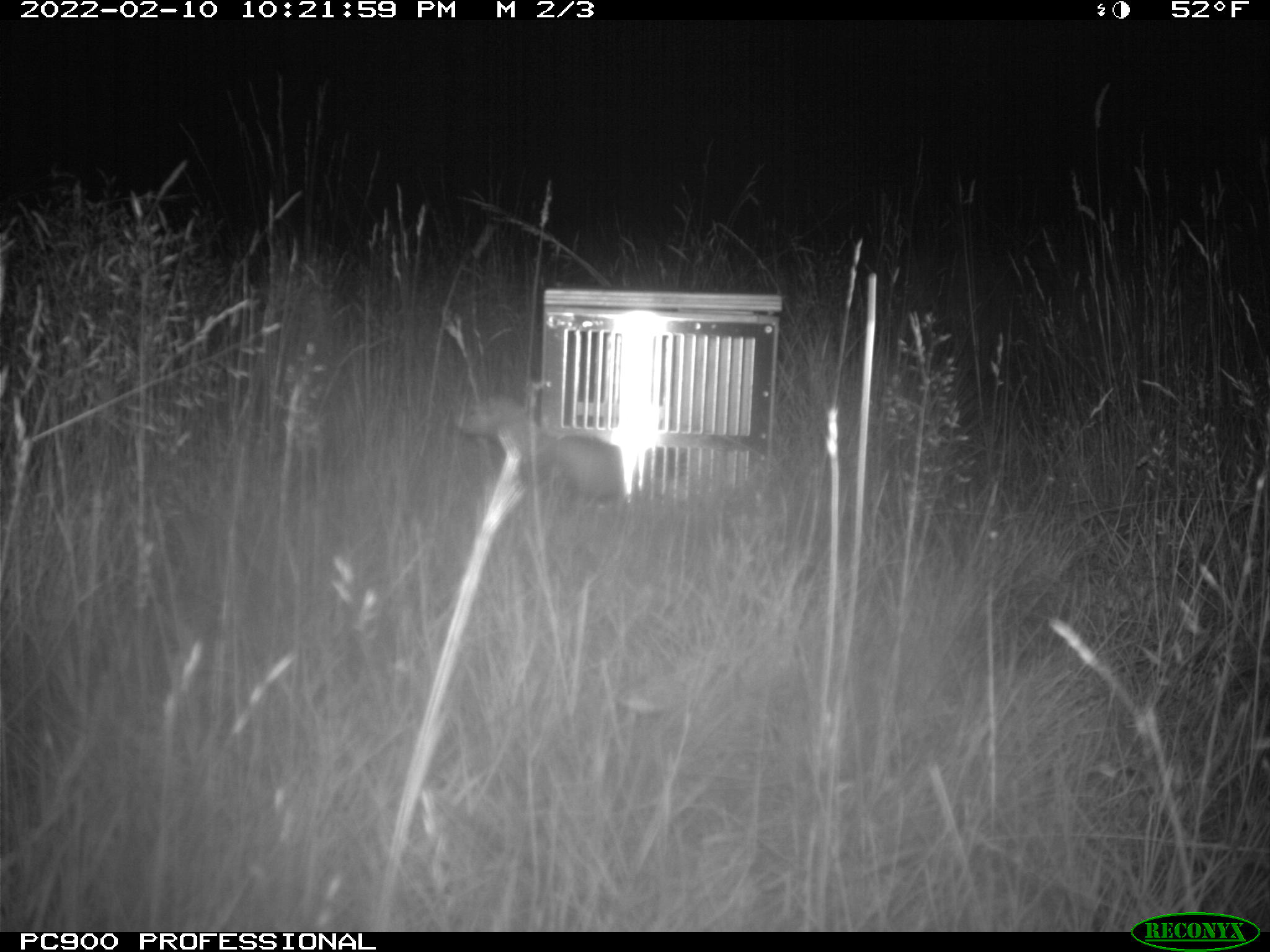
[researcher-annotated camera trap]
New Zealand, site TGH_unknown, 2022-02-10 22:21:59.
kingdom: Animalia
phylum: Chordata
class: Mammalia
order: Carnivora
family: Mustelidae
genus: Mustela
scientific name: Mustela furo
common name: ferret